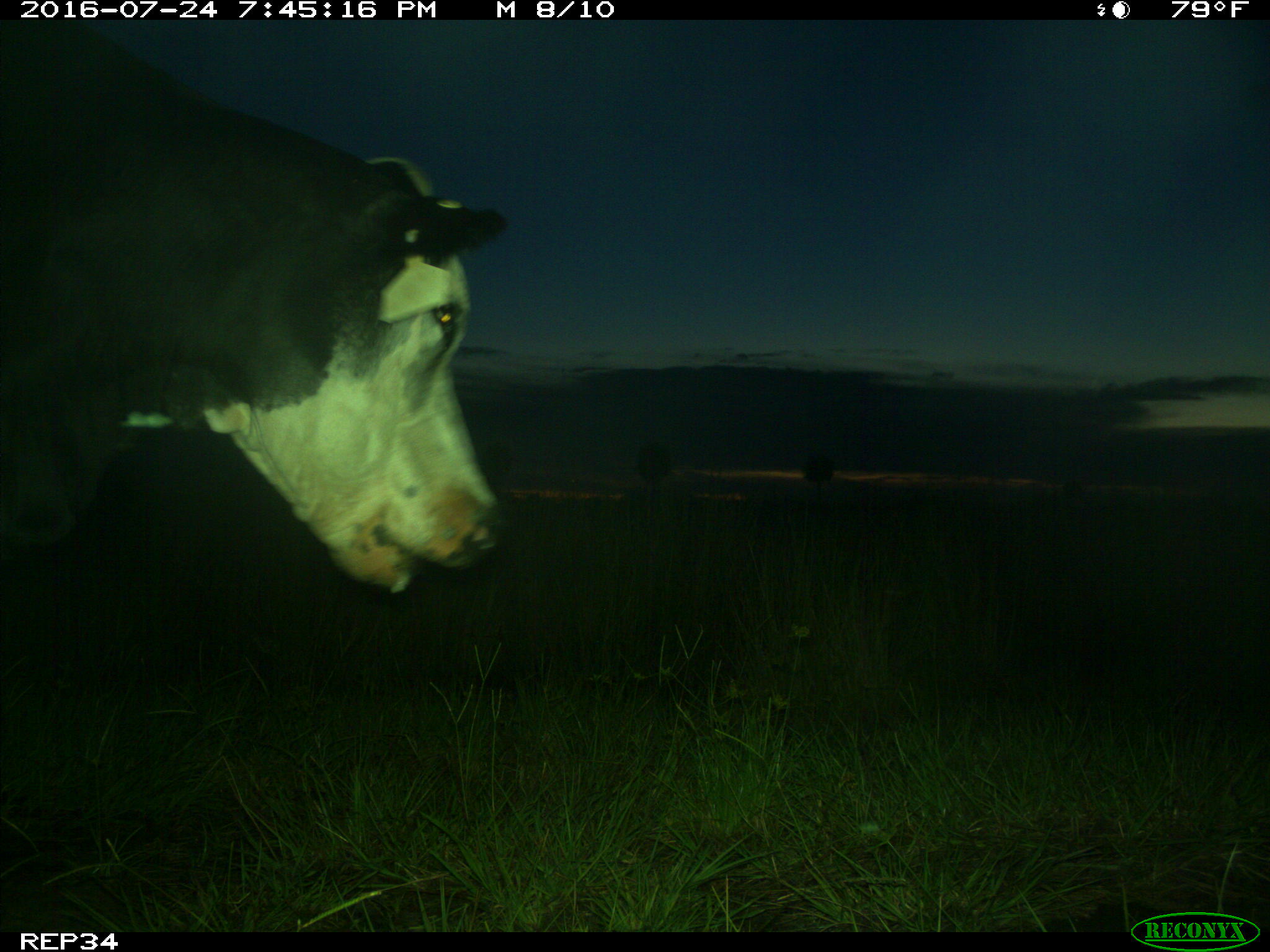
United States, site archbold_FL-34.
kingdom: Animalia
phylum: Chordata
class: Mammalia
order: Artiodactyla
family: Bovidae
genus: Bos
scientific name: Bos taurus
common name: domestic cow